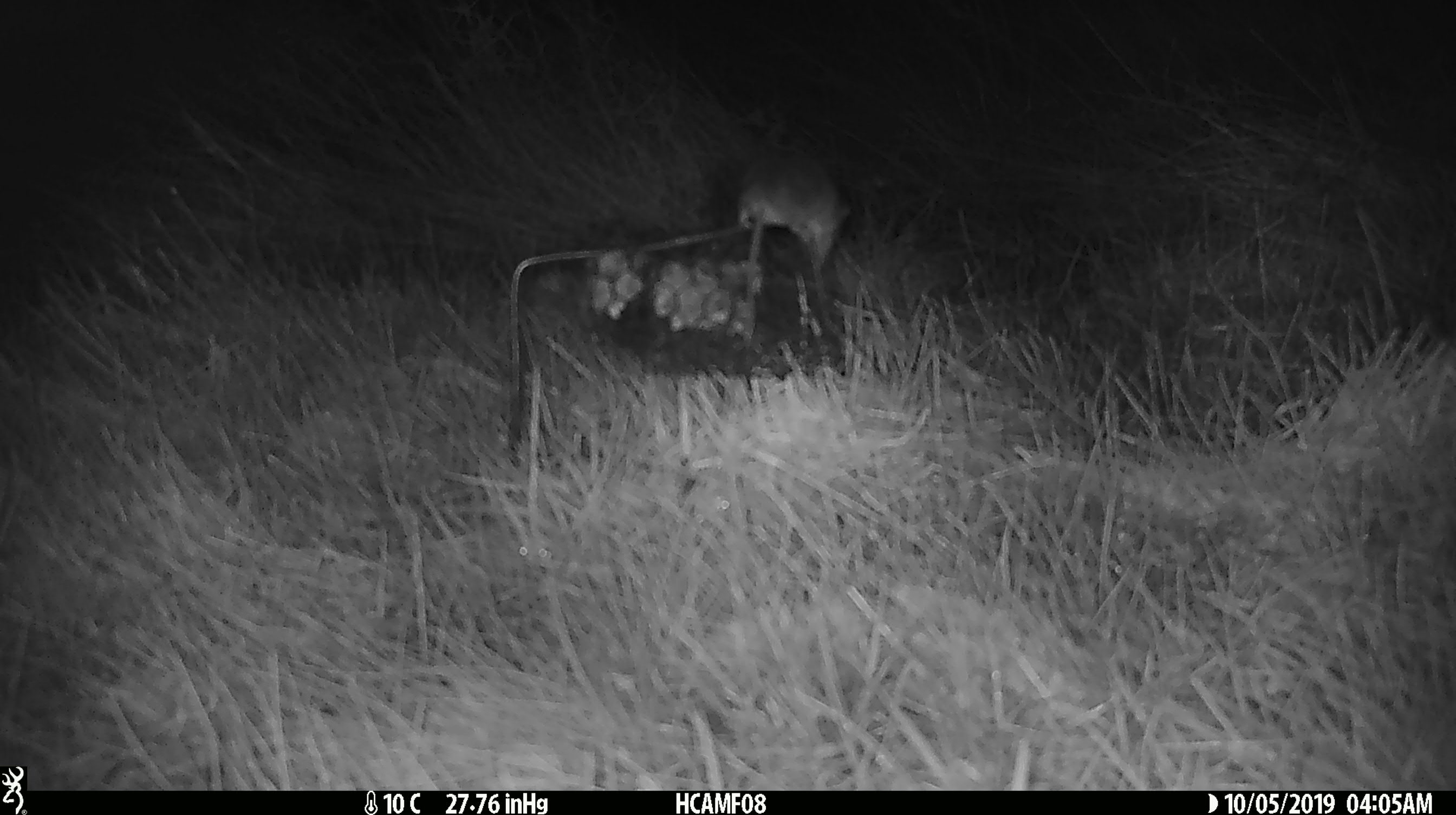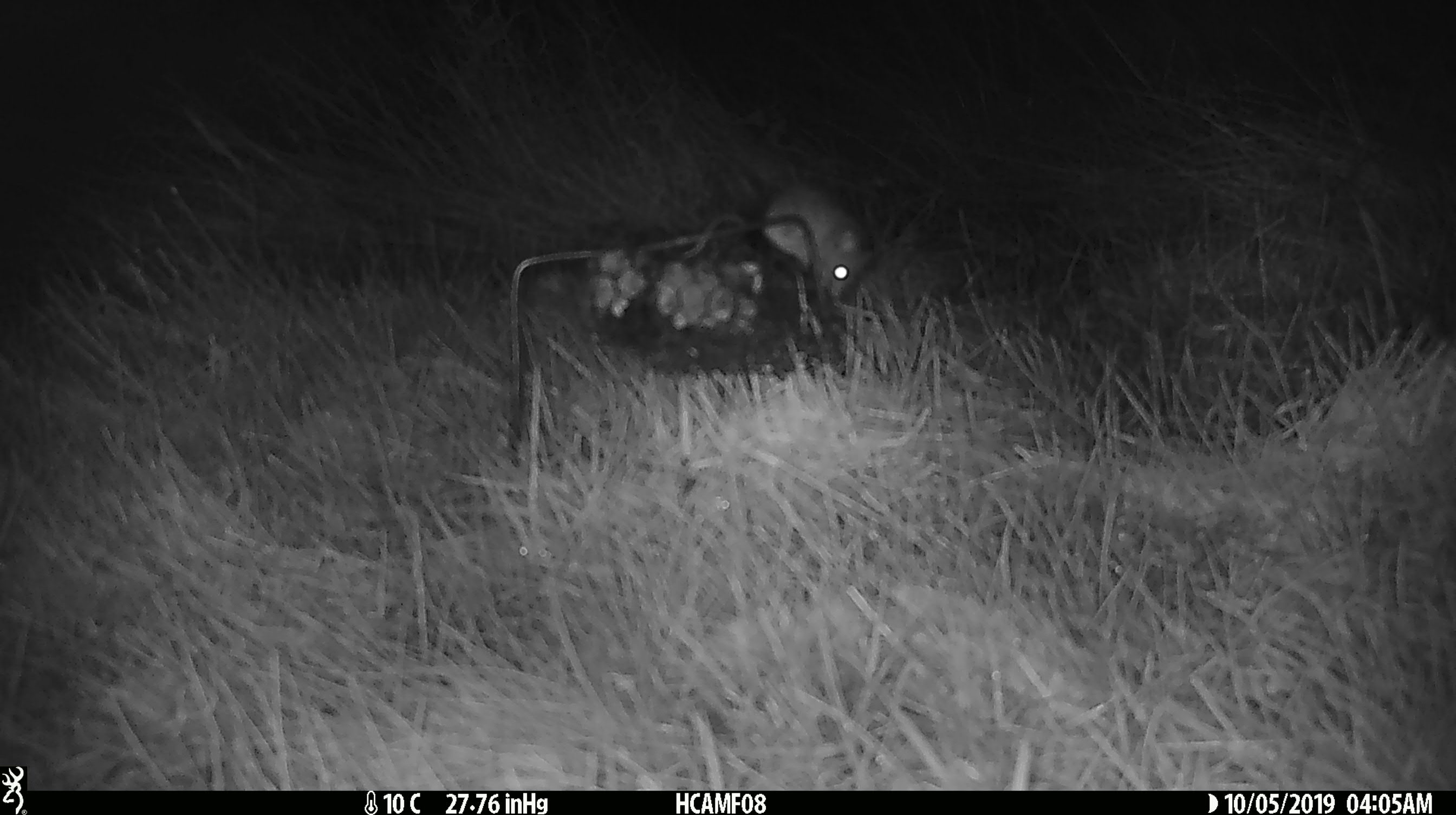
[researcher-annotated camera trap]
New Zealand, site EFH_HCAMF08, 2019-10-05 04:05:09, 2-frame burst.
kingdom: Animalia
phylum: Chordata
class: Mammalia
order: Rodentia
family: Muridae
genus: Mus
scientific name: Mus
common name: mouse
Mouse (Mus).